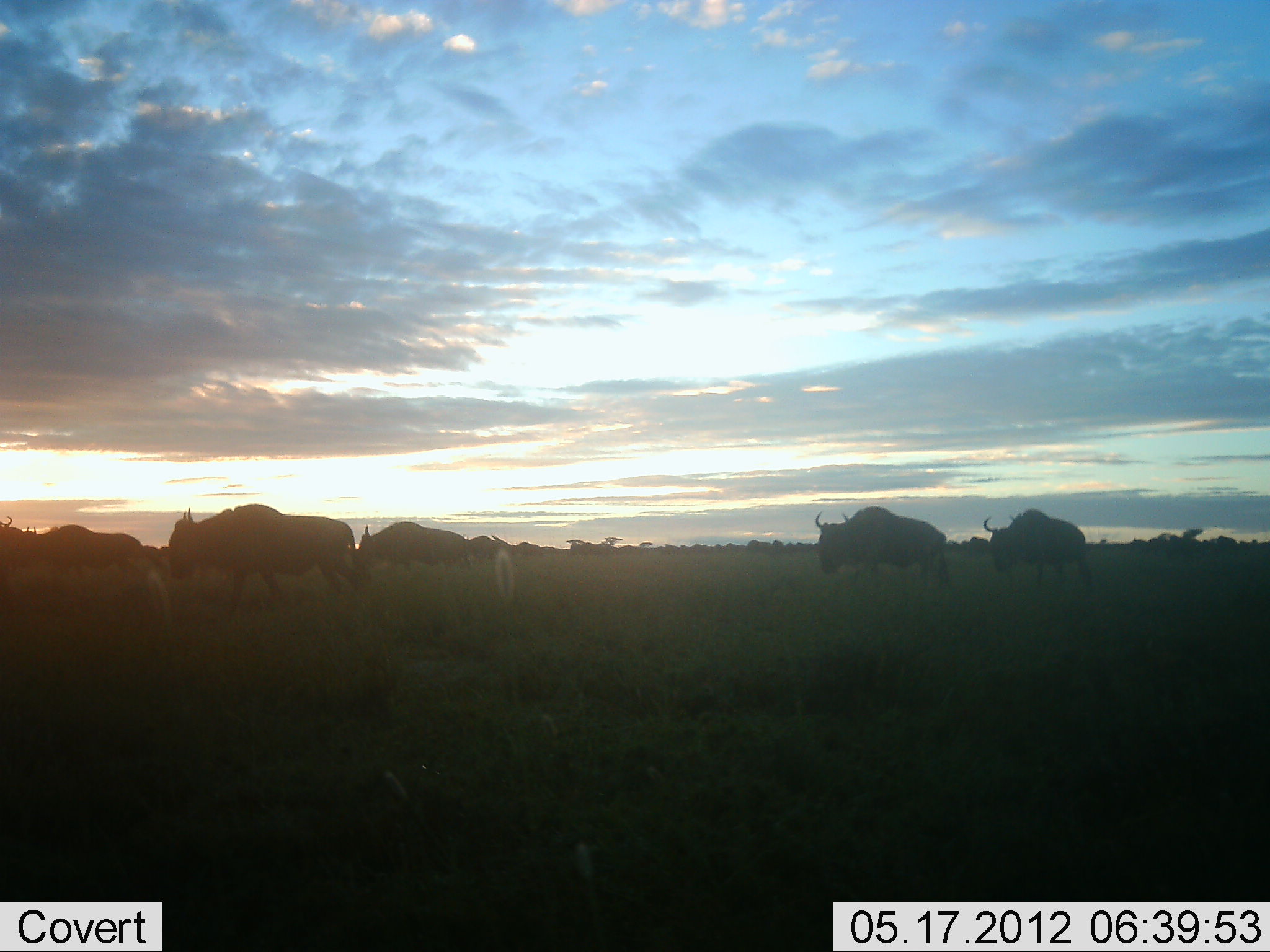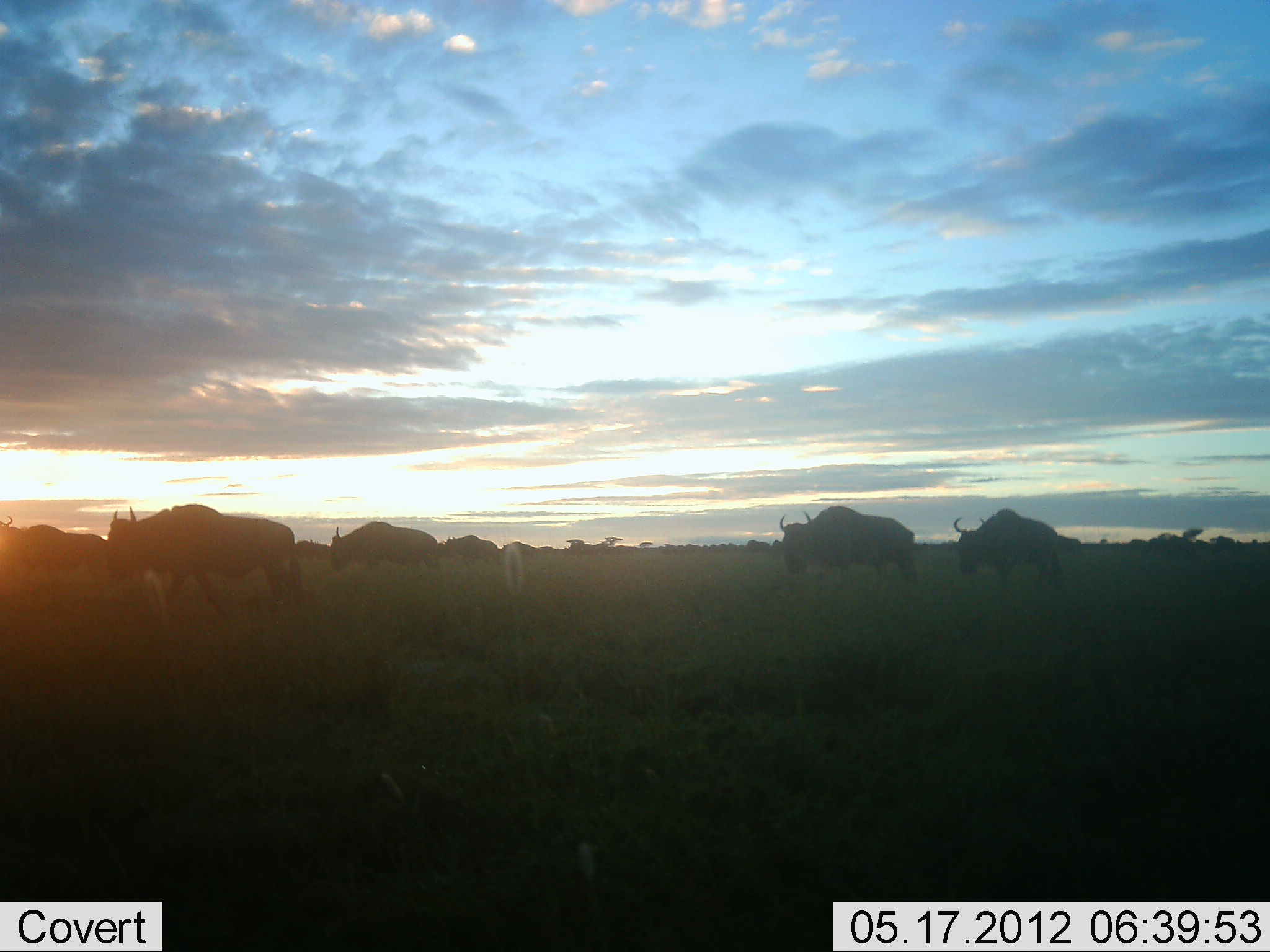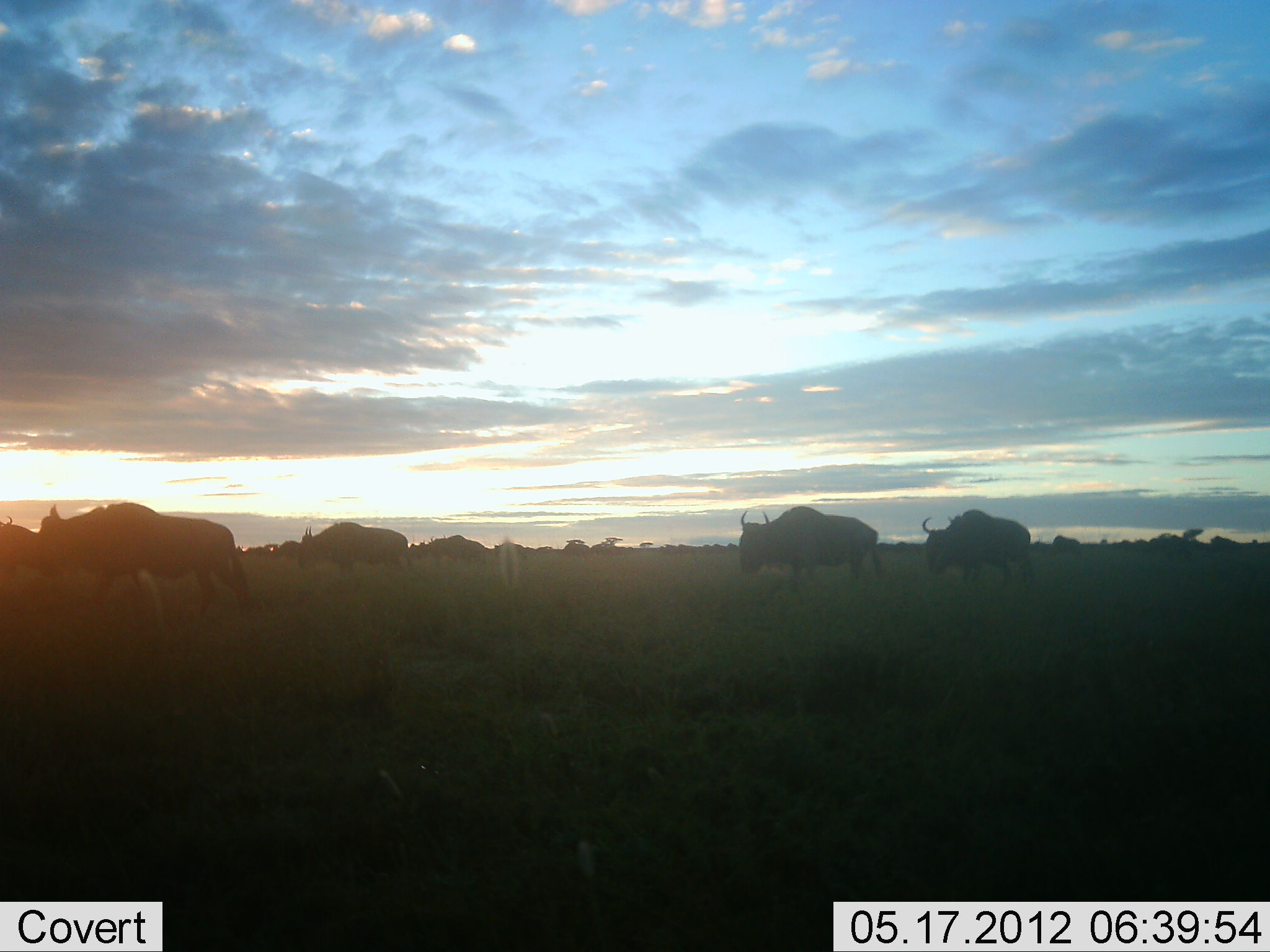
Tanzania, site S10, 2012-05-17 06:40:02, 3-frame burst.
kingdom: Animalia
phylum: Chordata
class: Mammalia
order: Artiodactyla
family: Bovidae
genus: Connochaetes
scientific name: Connochaetes taurinus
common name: blue wildebeest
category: wildebeest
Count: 11-50.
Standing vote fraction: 30%.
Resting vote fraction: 0%.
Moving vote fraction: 90%.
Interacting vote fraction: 0%.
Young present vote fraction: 0%.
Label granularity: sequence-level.